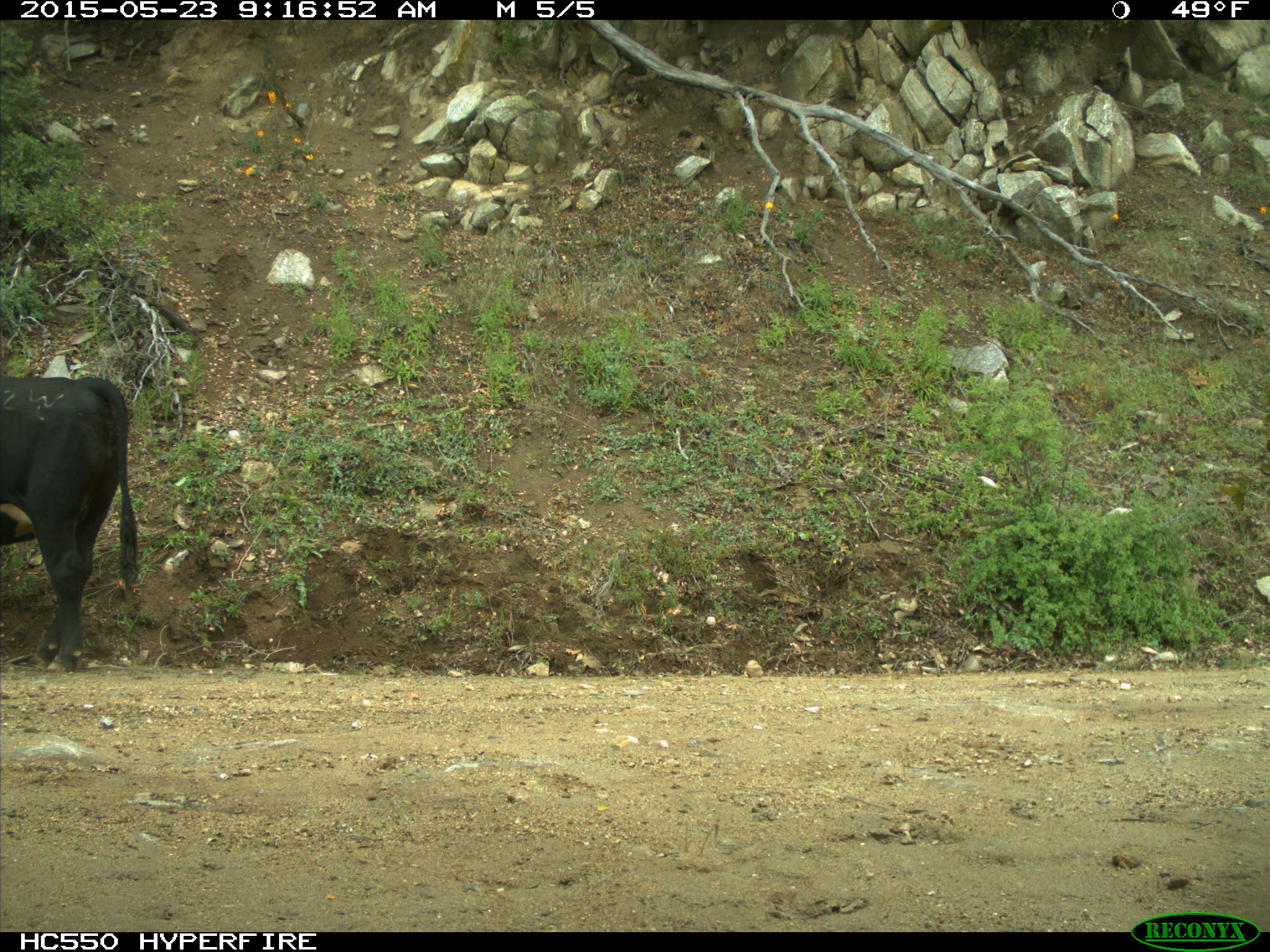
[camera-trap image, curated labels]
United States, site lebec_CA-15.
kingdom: Animalia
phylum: Chordata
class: Mammalia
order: Artiodactyla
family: Bovidae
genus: Bos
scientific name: Bos taurus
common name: domestic cow